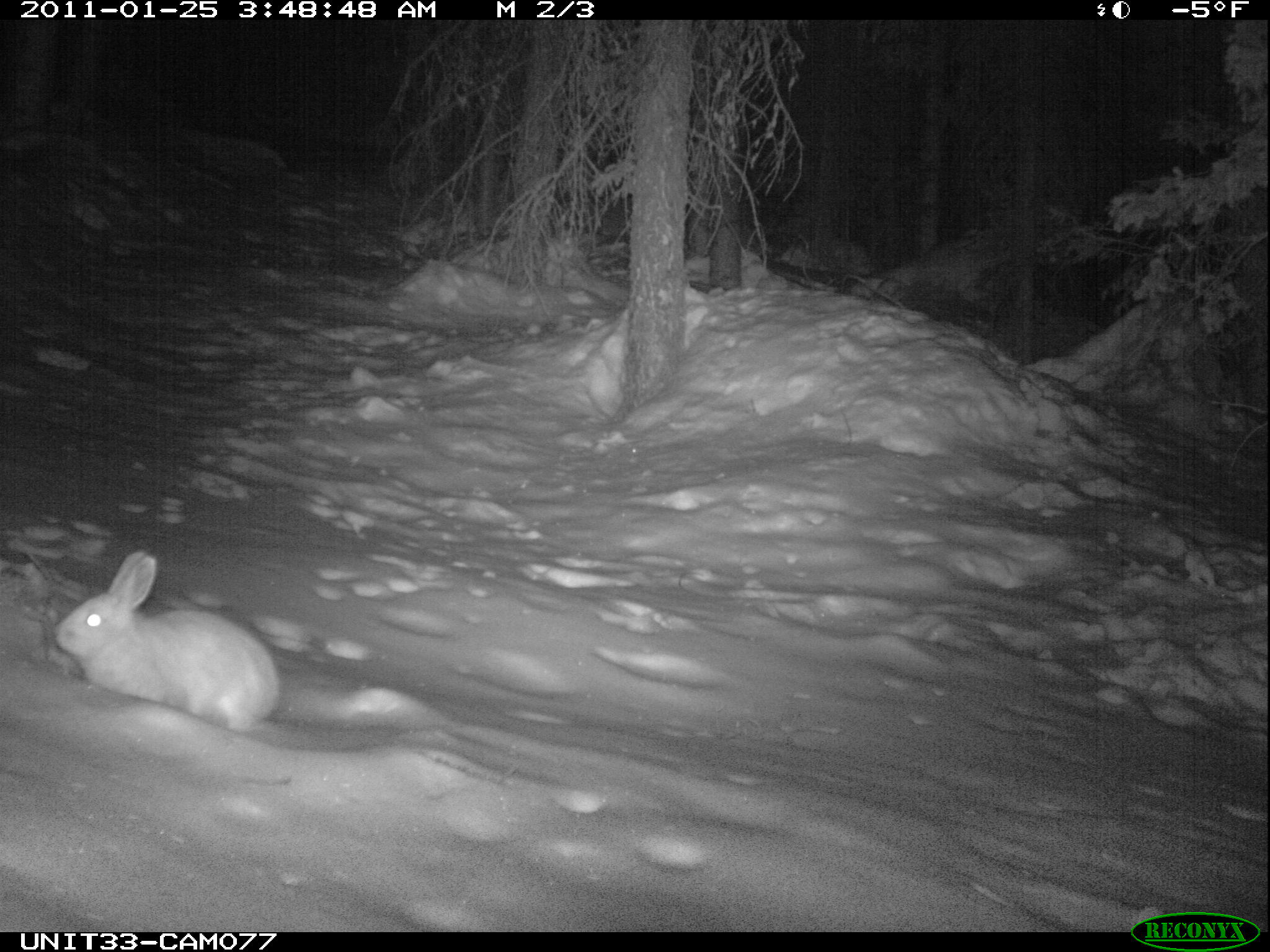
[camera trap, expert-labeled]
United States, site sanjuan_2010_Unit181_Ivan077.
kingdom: Animalia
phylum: Chordata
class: Mammalia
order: Lagomorpha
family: Leporidae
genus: Lepus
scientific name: Lepus americanus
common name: snowshoe hare